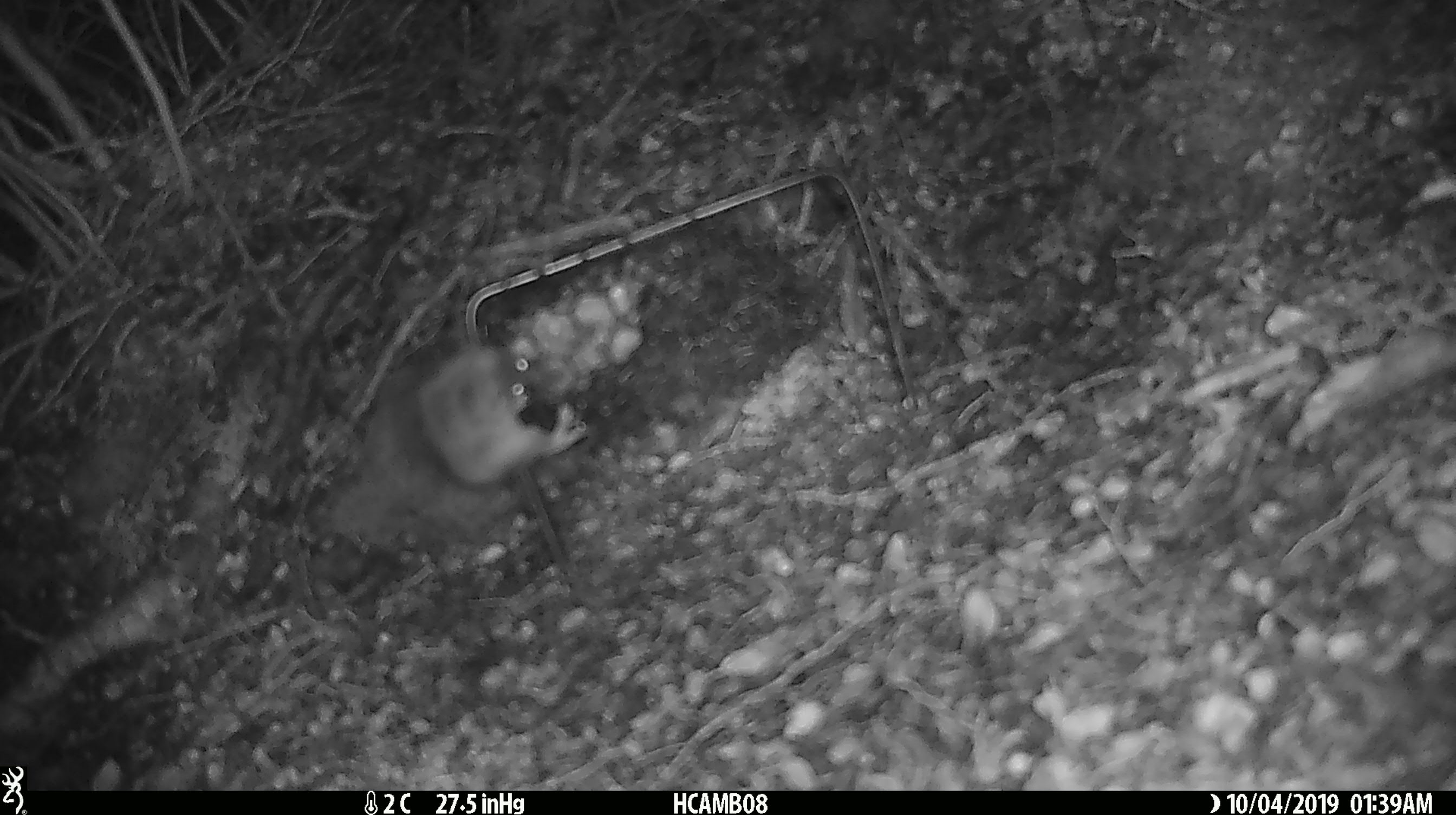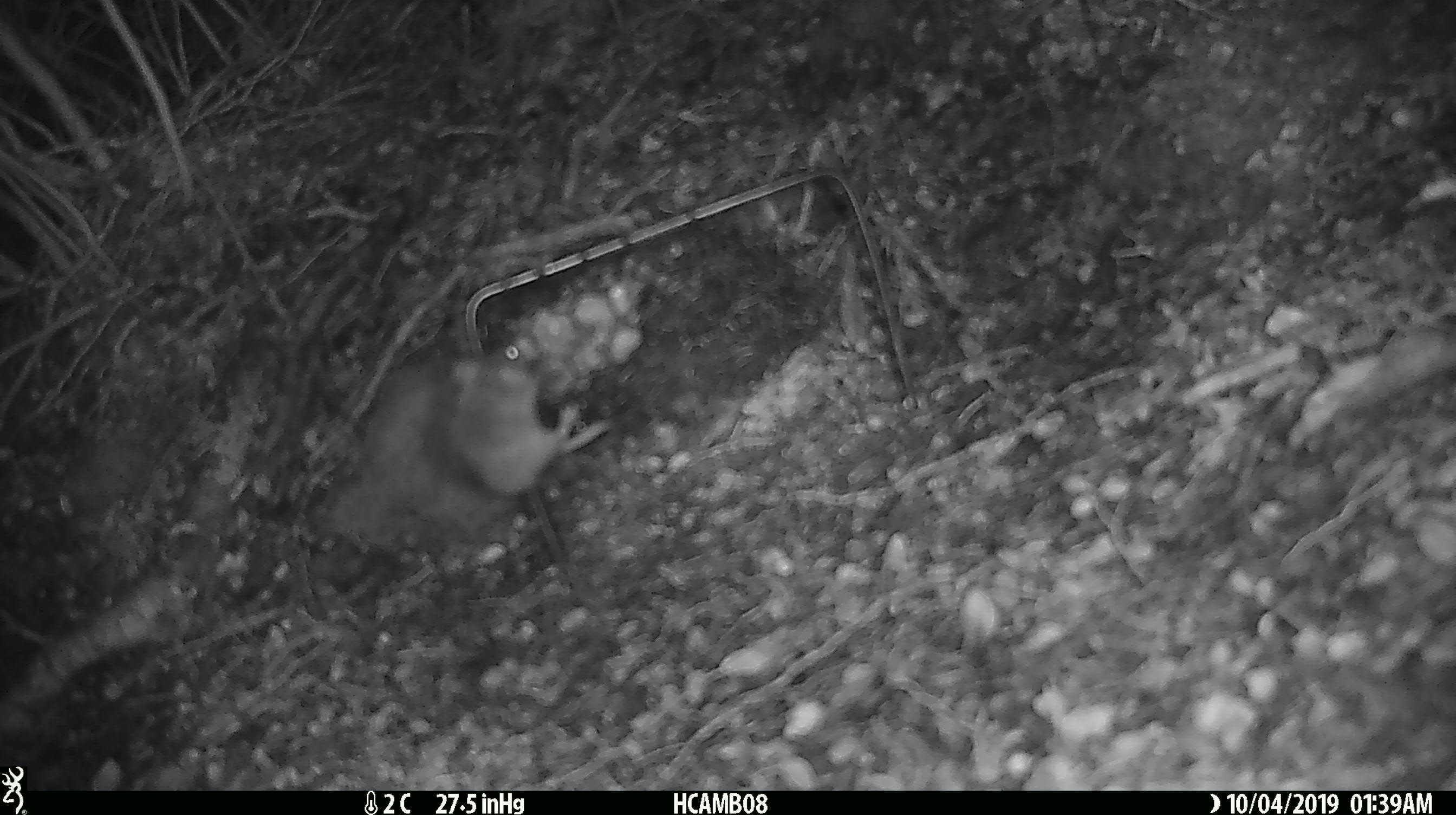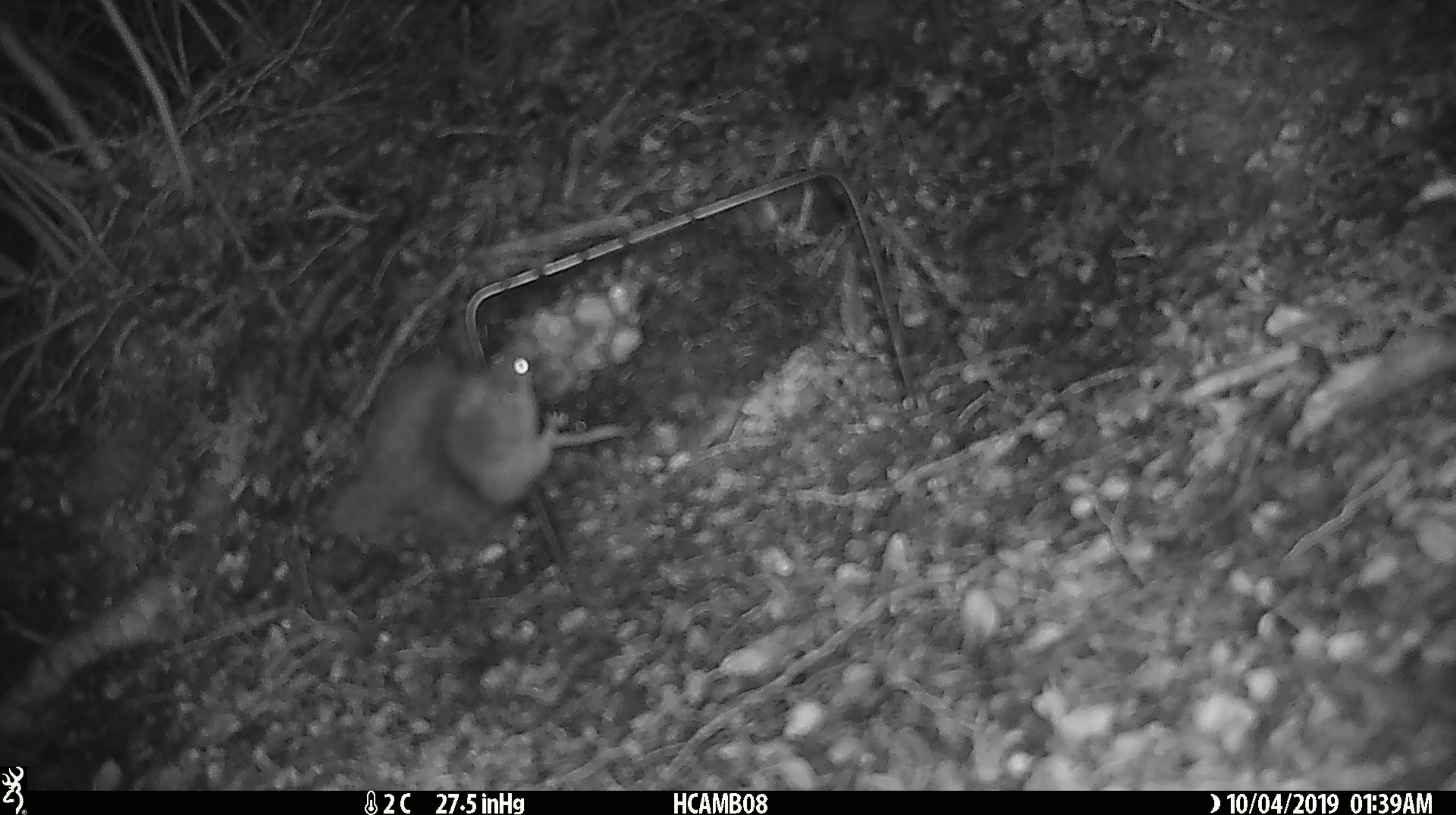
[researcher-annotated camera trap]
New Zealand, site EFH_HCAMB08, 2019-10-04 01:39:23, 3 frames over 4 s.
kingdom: Animalia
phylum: Chordata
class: Mammalia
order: Rodentia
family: Muridae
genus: Mus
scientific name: Mus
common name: mouse